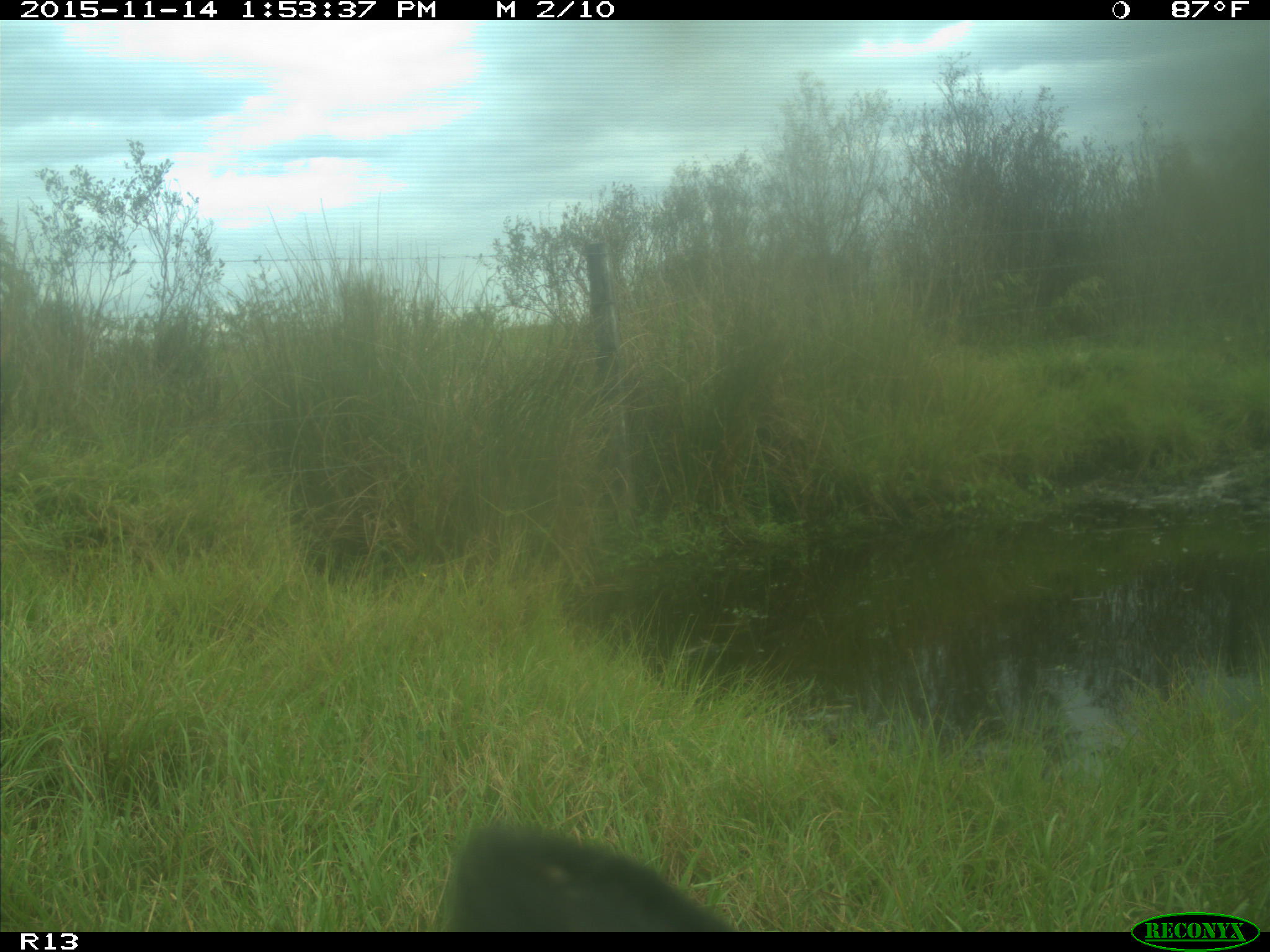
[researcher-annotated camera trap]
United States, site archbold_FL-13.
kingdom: Animalia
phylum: Chordata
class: Mammalia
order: Artiodactyla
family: Bovidae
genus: Bos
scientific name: Bos taurus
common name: domestic cow